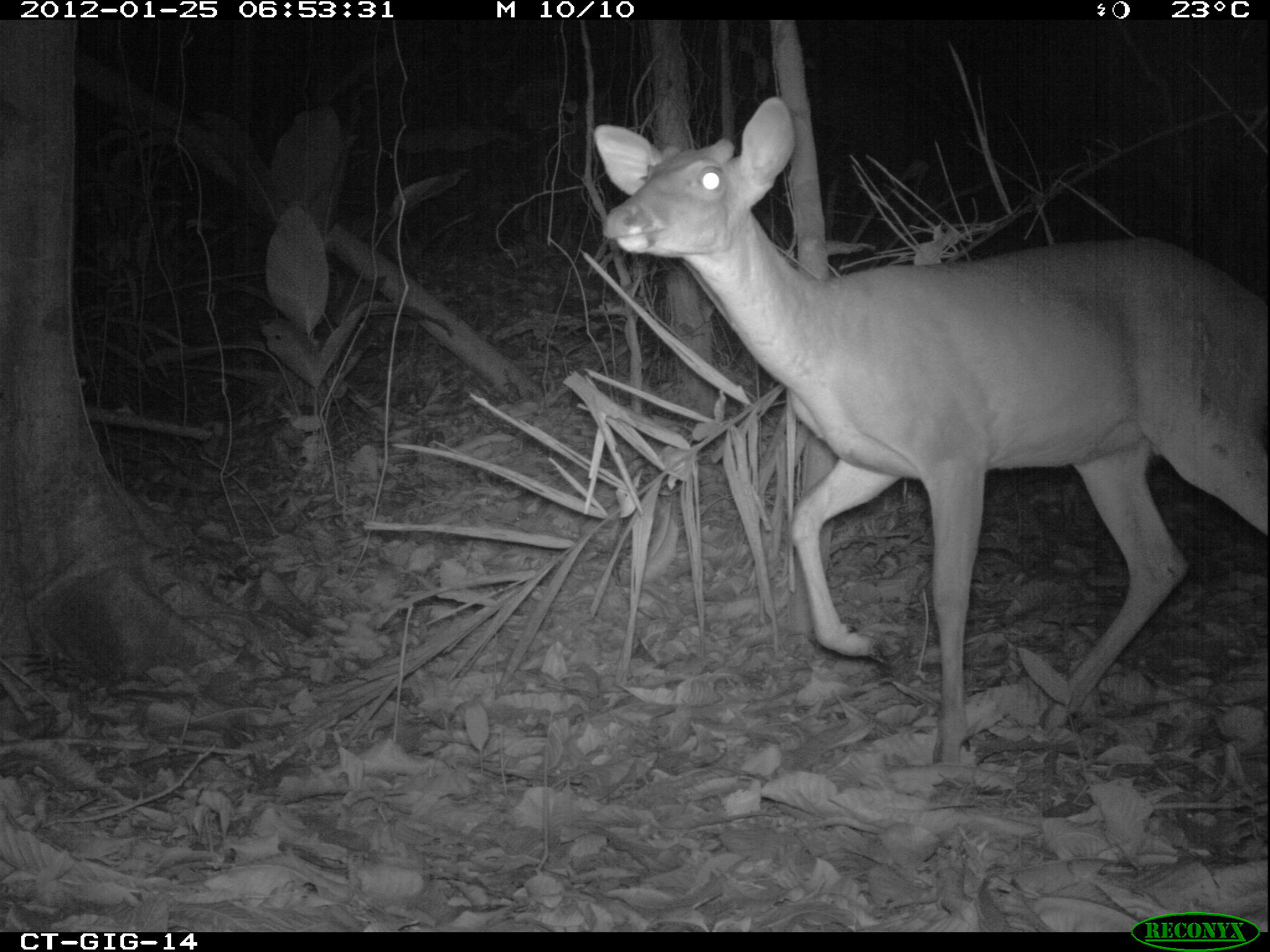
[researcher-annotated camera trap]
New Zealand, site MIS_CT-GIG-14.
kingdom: Animalia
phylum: Chordata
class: Mammalia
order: Artiodactyla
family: Cervidae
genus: Odocoileus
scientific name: Odocoileus virginianus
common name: white-tailed deer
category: white tailed deer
White tailed deer (white-tailed deer) (Odocoileus virginianus).